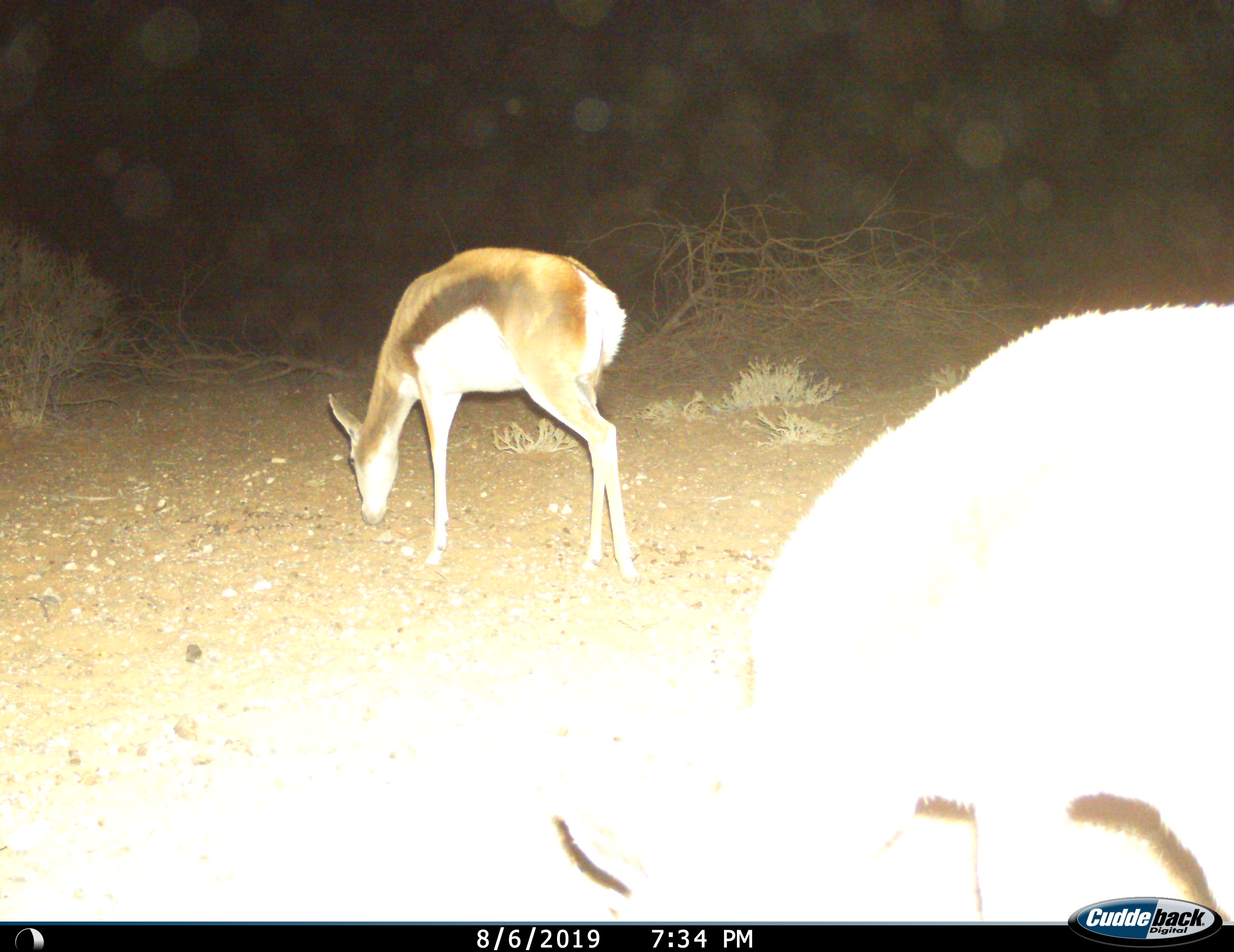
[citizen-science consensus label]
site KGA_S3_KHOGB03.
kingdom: Animalia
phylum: Chordata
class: Mammalia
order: Artiodactyla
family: Bovidae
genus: Antidorcas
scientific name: Antidorcas marsupialis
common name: springbok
Springbok (Antidorcas marsupialis), count 2. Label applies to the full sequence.